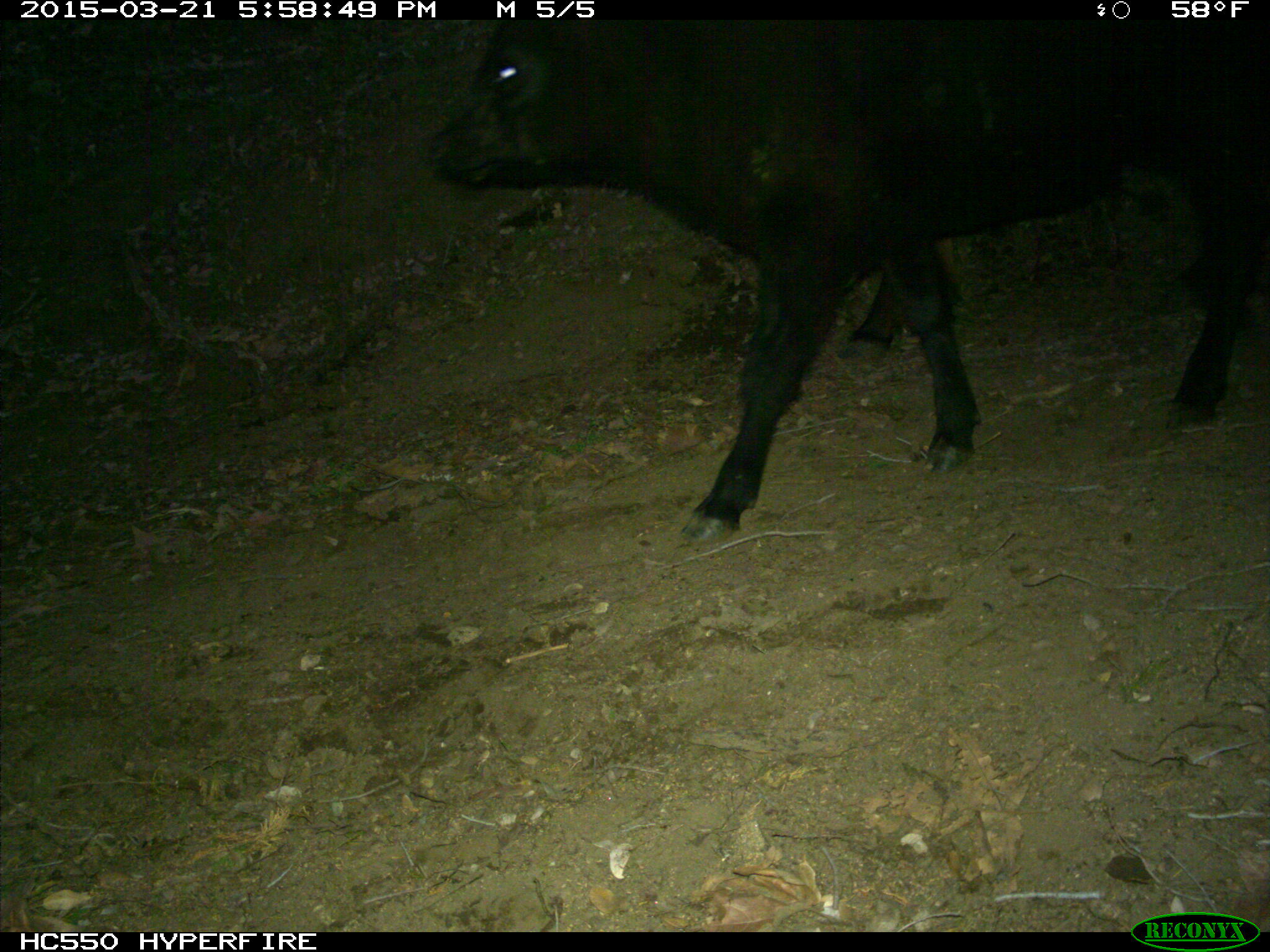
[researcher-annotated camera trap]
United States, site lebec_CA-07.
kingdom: Animalia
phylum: Chordata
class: Mammalia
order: Artiodactyla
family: Bovidae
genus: Bos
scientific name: Bos taurus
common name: domestic cow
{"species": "Bos taurus (domestic cow)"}